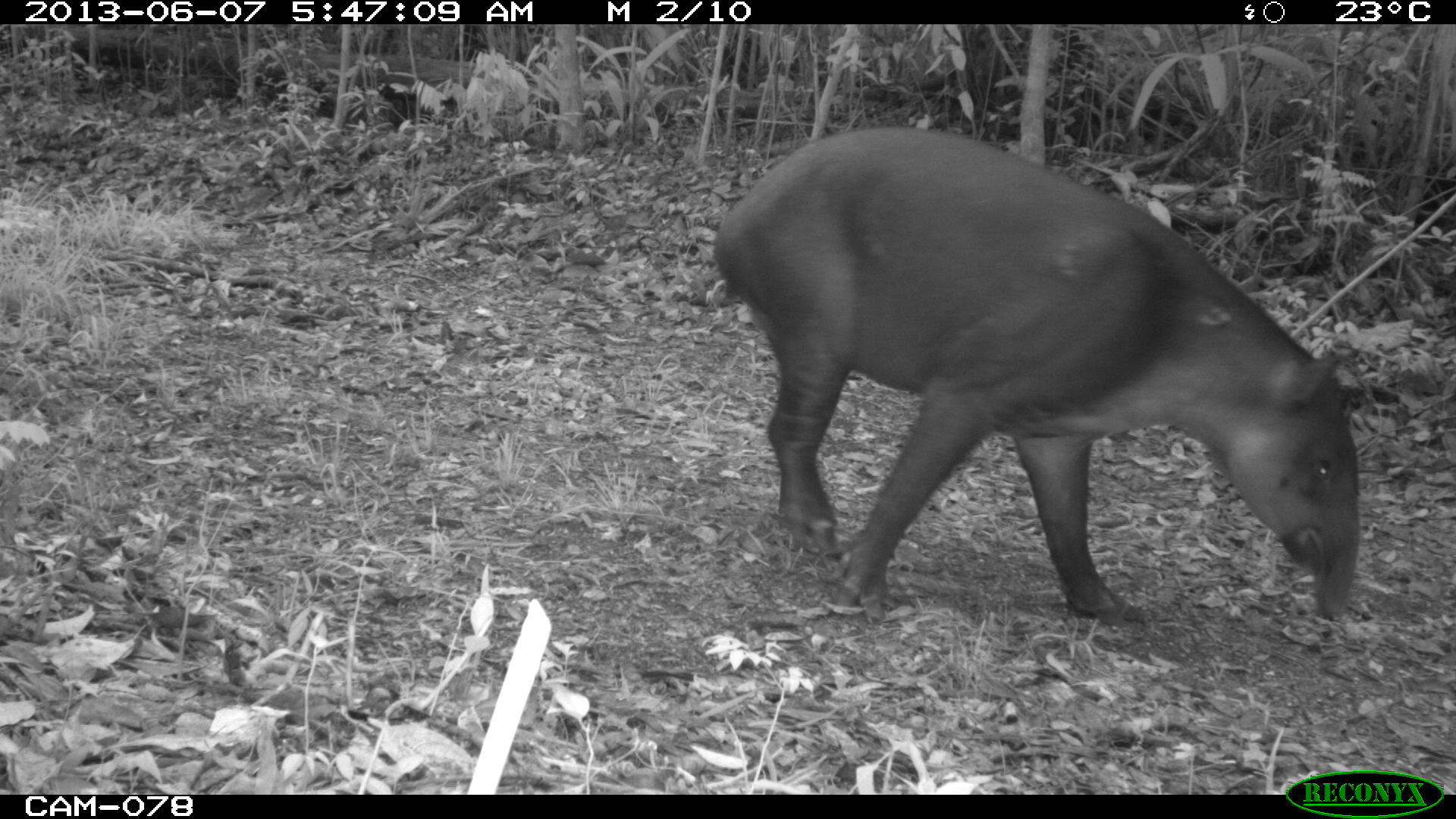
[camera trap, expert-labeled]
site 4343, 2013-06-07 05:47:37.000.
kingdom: Animalia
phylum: Chordata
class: Mammalia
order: Perissodactyla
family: Tapiridae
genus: Tapirus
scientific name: Tapirus bairdii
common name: baird's tapir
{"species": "Tapirus bairdii (baird's tapir)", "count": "1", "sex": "male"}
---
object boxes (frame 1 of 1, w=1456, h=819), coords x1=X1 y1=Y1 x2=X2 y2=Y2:
tapirus bairdii: x1=707 y1=125 x2=1360 y2=626